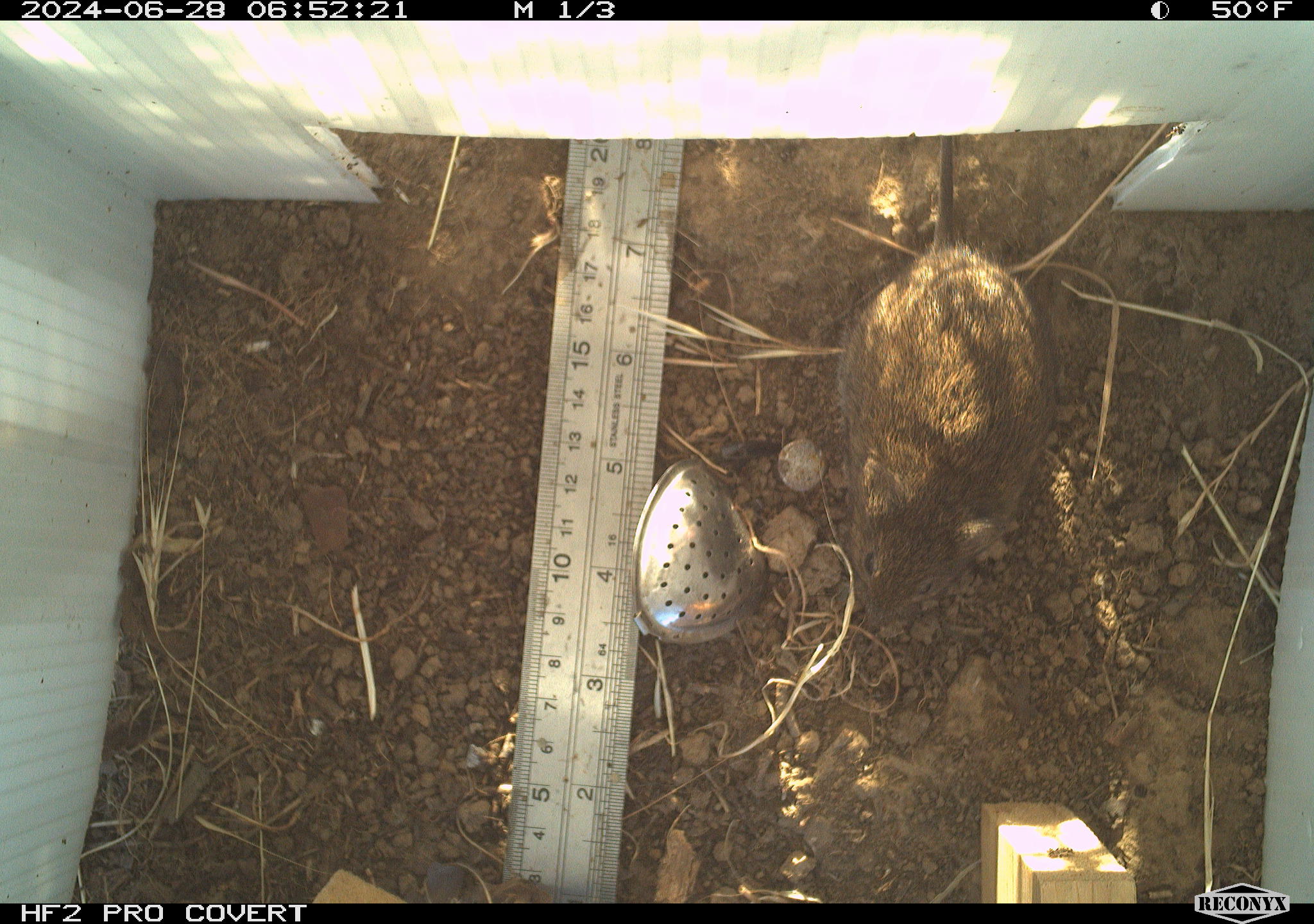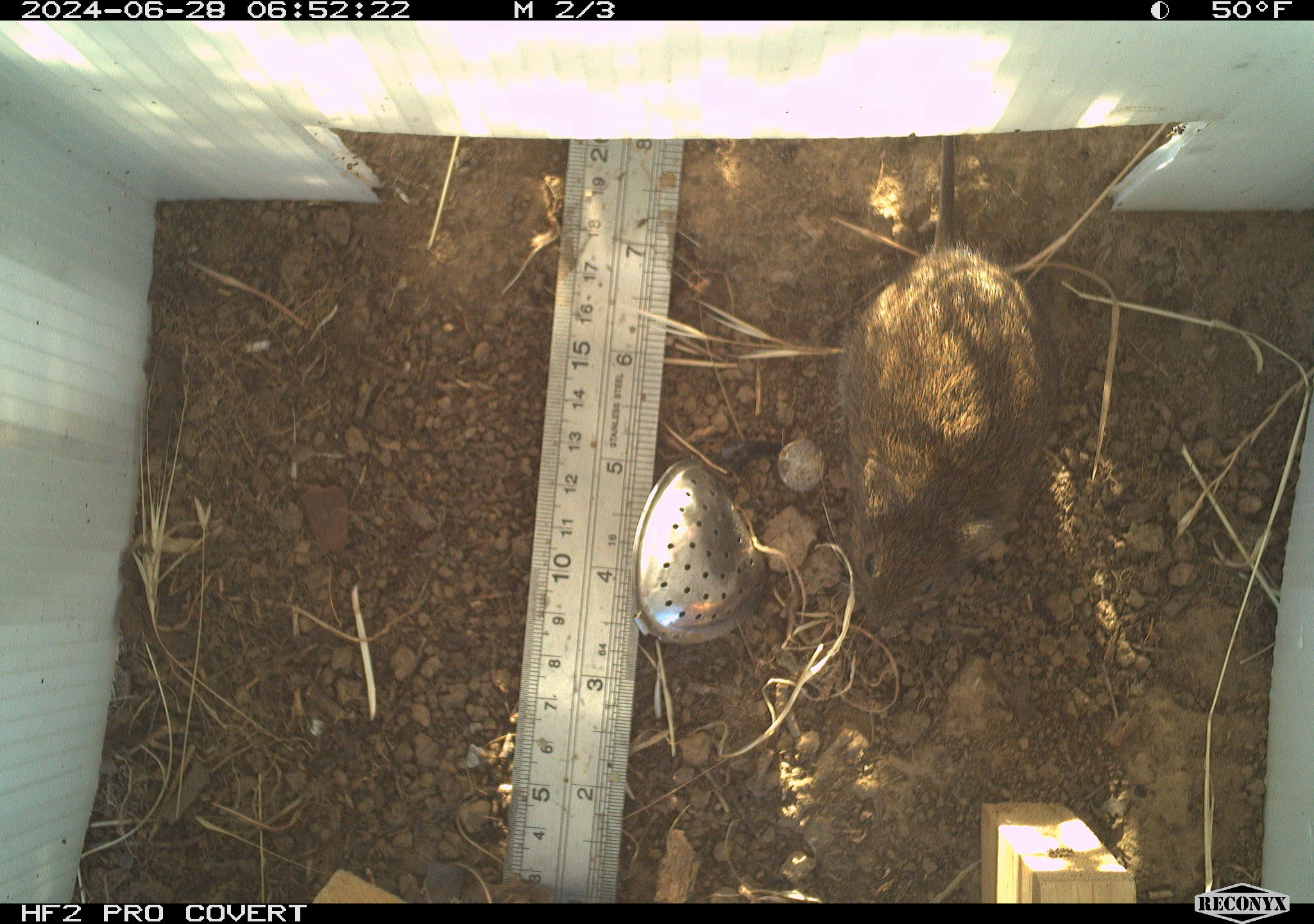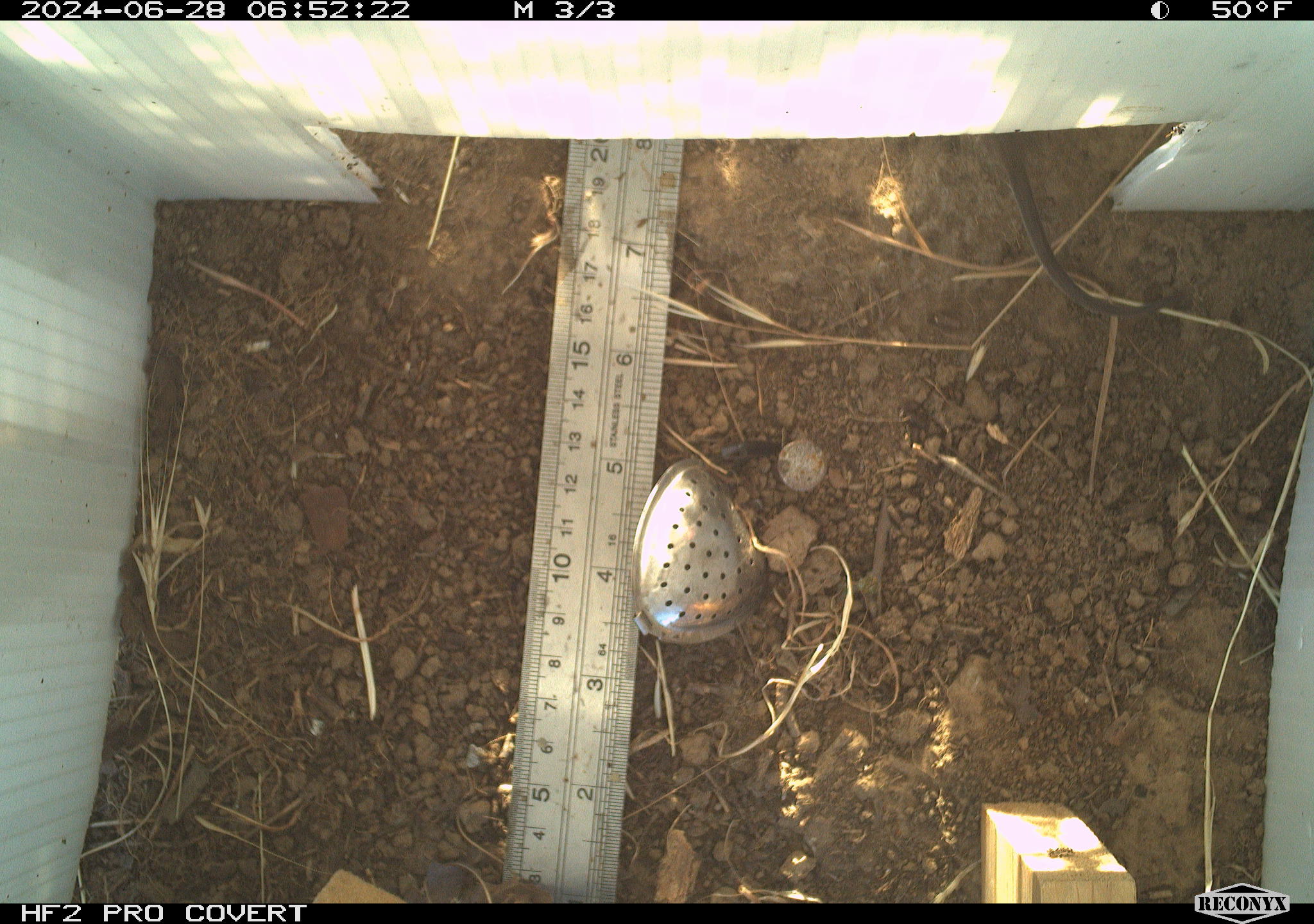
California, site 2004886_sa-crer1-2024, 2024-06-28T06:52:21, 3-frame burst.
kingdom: Animalia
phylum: Chordata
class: Mammalia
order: Rodentia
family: Cricetidae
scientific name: Arvicolinae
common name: voles, lemmings, and muskrats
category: arvicolinae subfamily